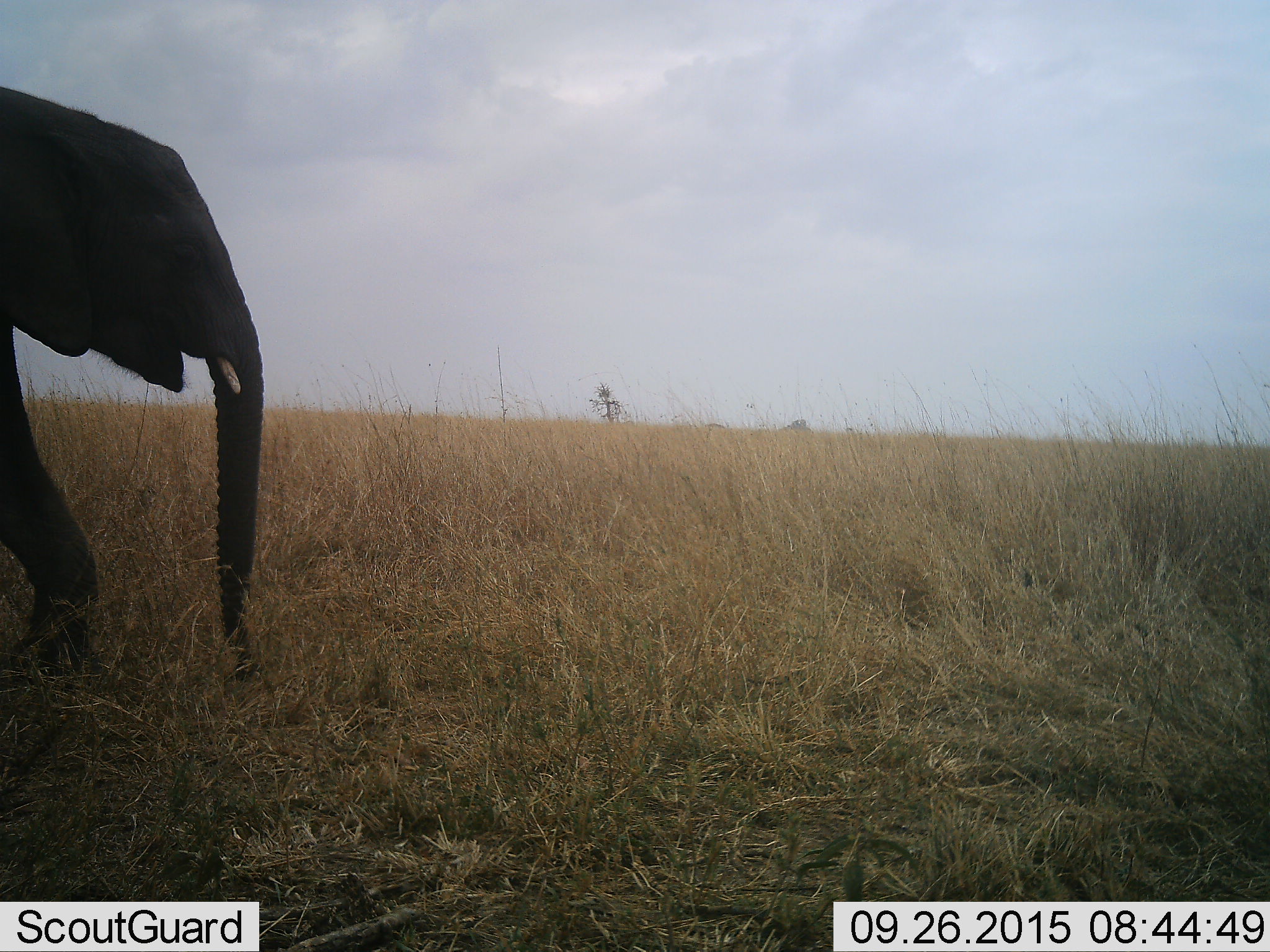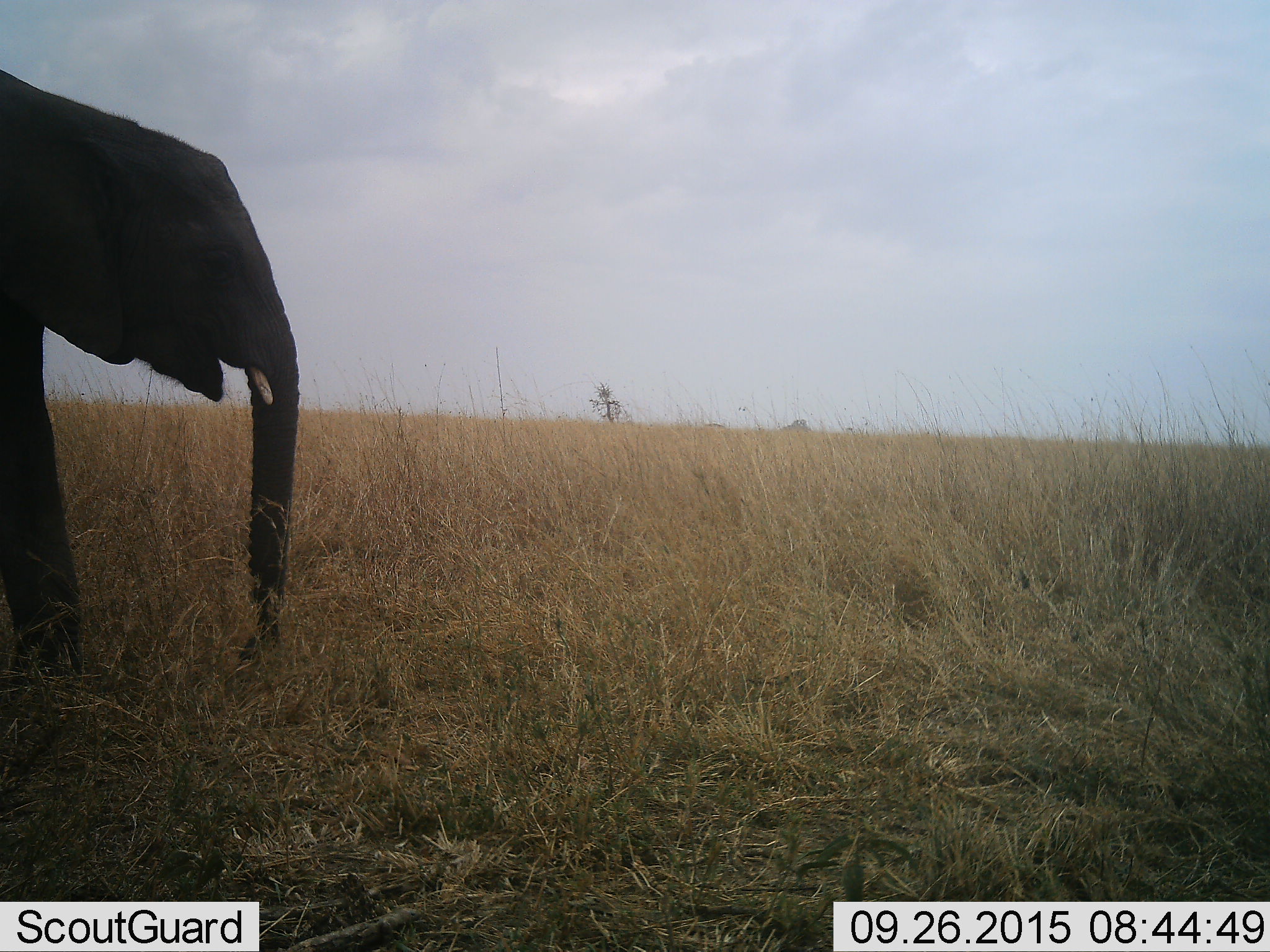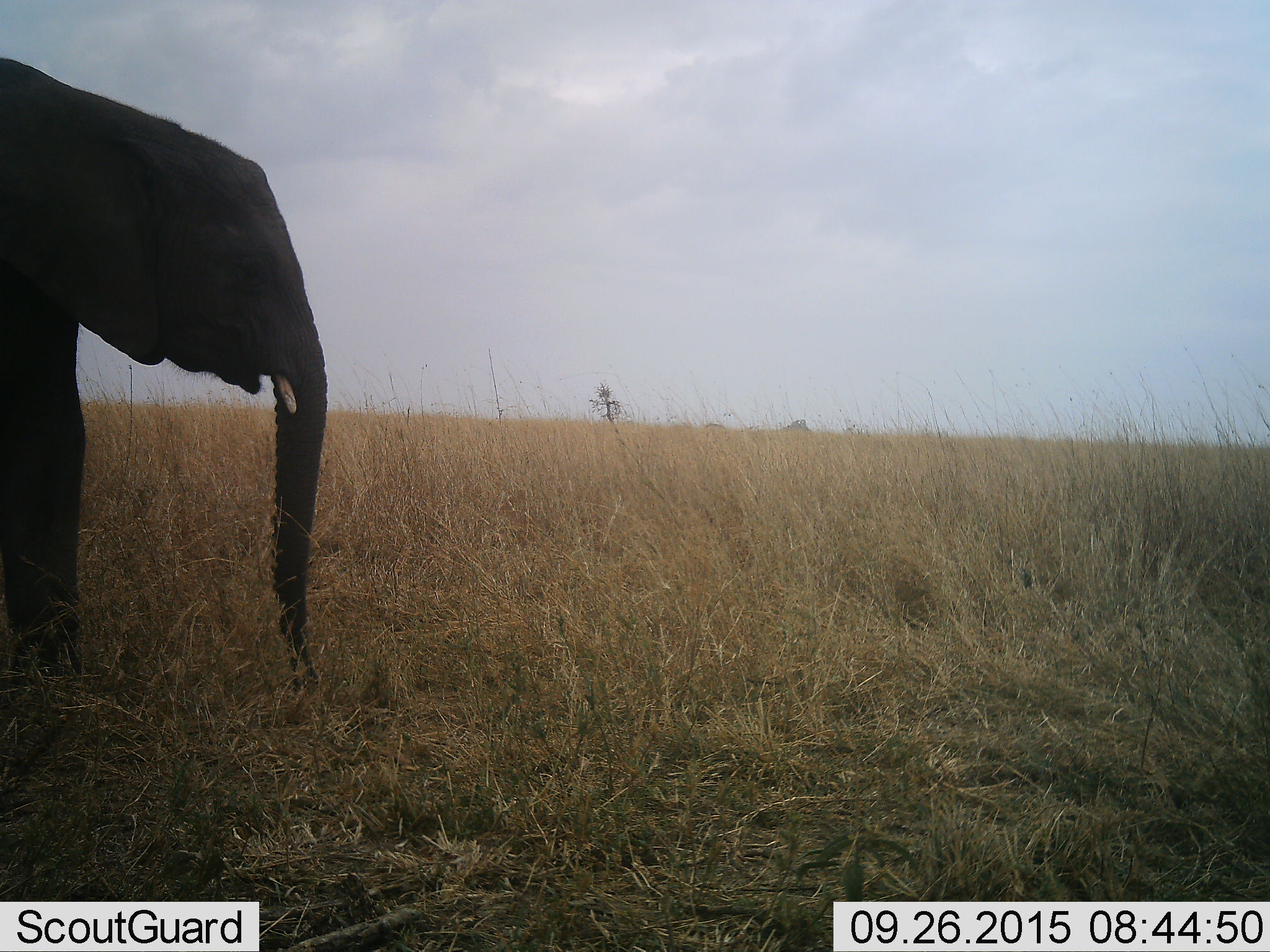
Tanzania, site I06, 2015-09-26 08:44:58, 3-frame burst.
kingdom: Animalia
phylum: Chordata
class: Mammalia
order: Proboscidea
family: Elephantidae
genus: Loxodonta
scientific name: Loxodonta africana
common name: african bush elephant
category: elephant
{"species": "elephant (african bush elephant) (Loxodonta africana)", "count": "1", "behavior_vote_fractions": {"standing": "0%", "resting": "0%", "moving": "100%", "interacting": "0%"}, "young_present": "20%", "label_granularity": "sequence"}